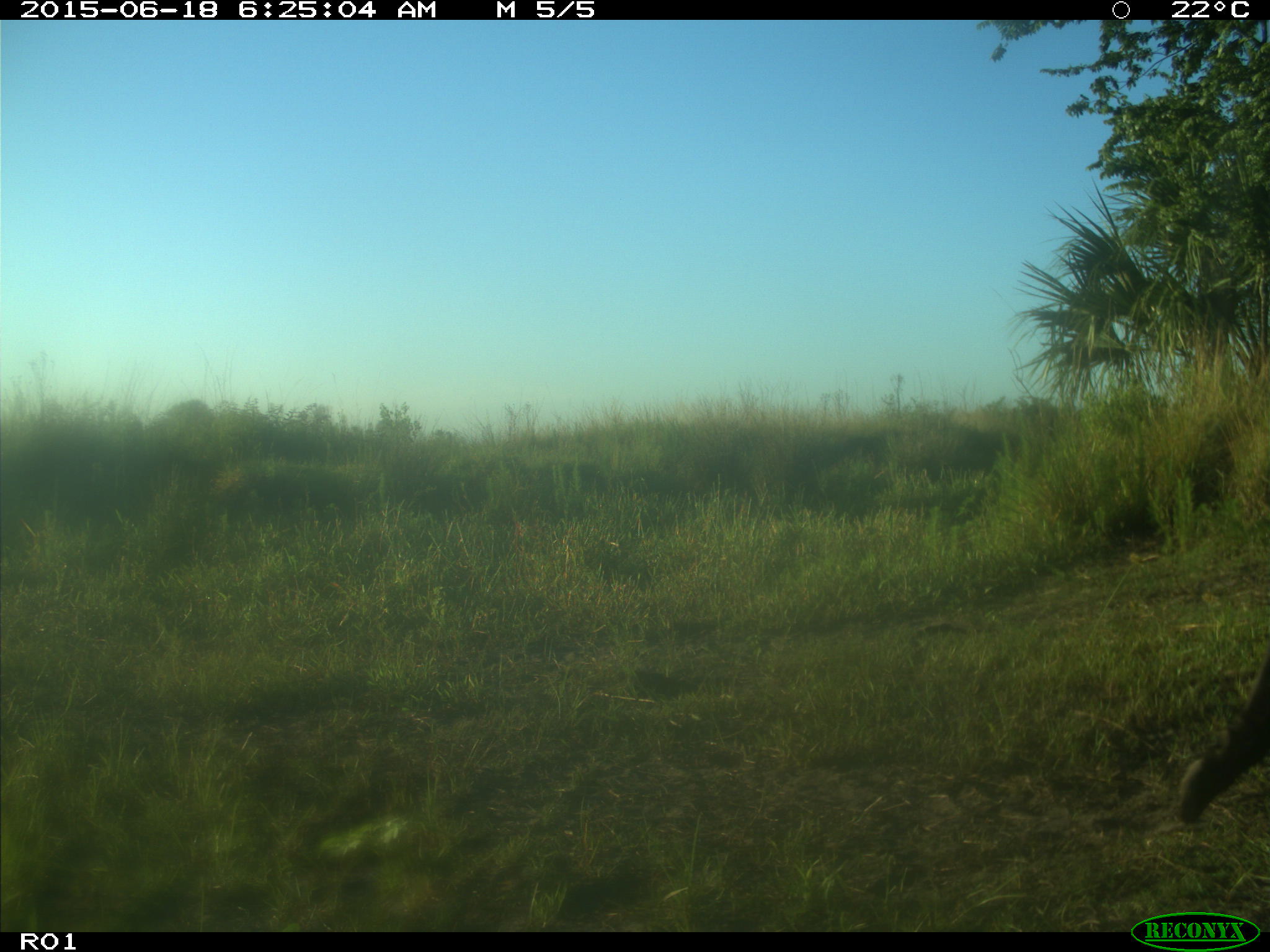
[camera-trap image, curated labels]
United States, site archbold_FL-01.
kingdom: Animalia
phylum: Chordata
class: Mammalia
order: Artiodactyla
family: Bovidae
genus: Bos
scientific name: Bos taurus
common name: domestic cow